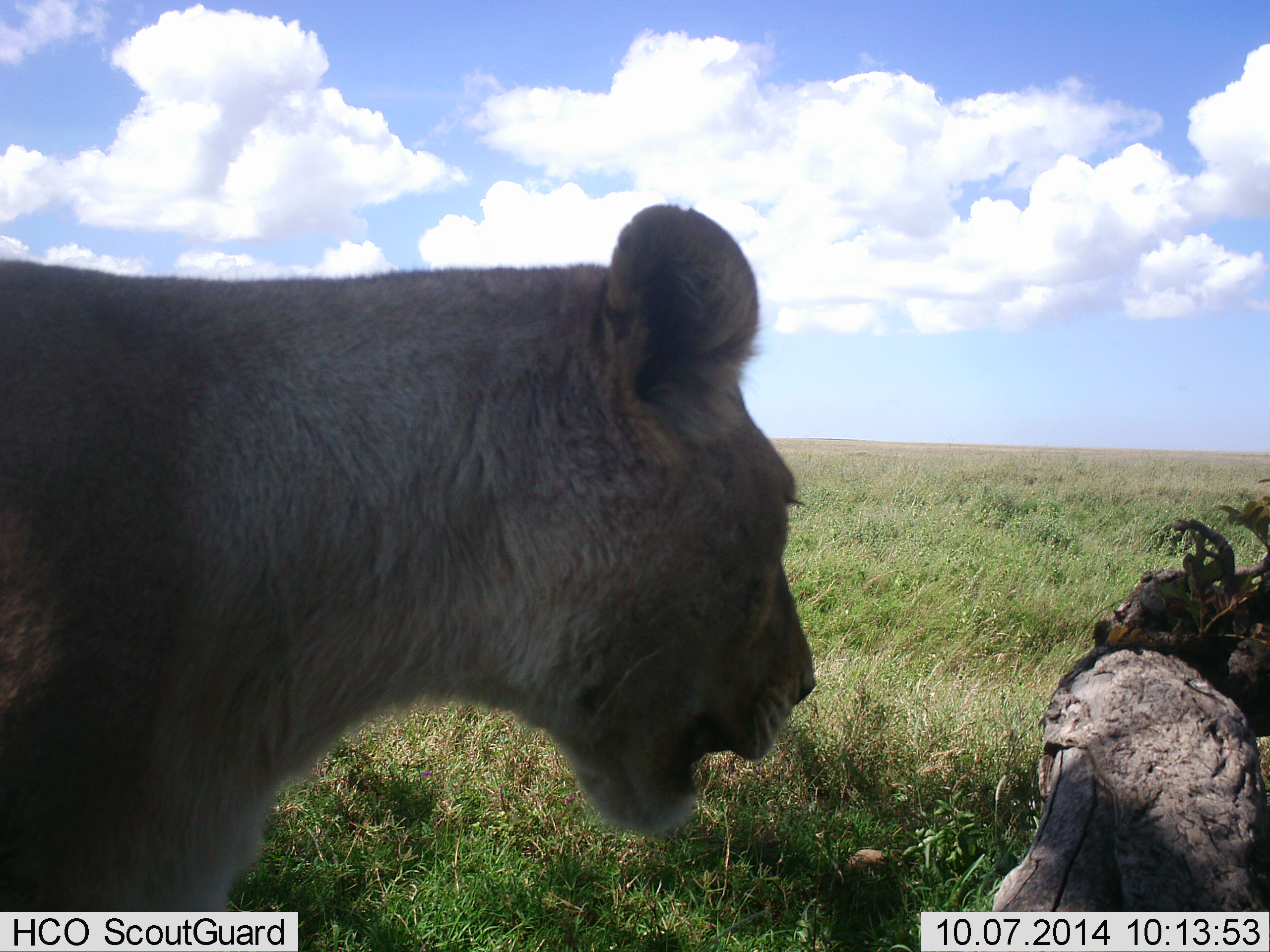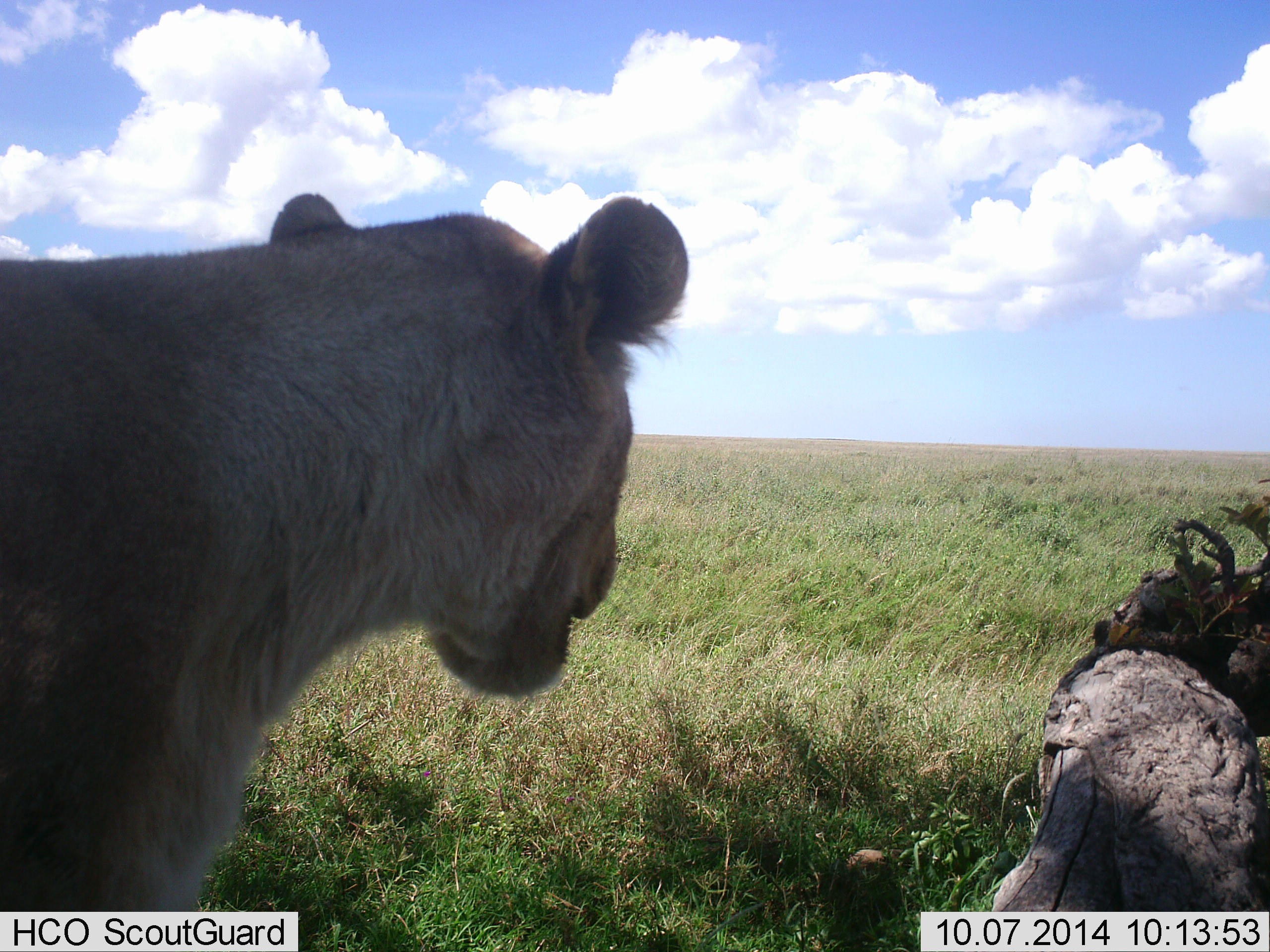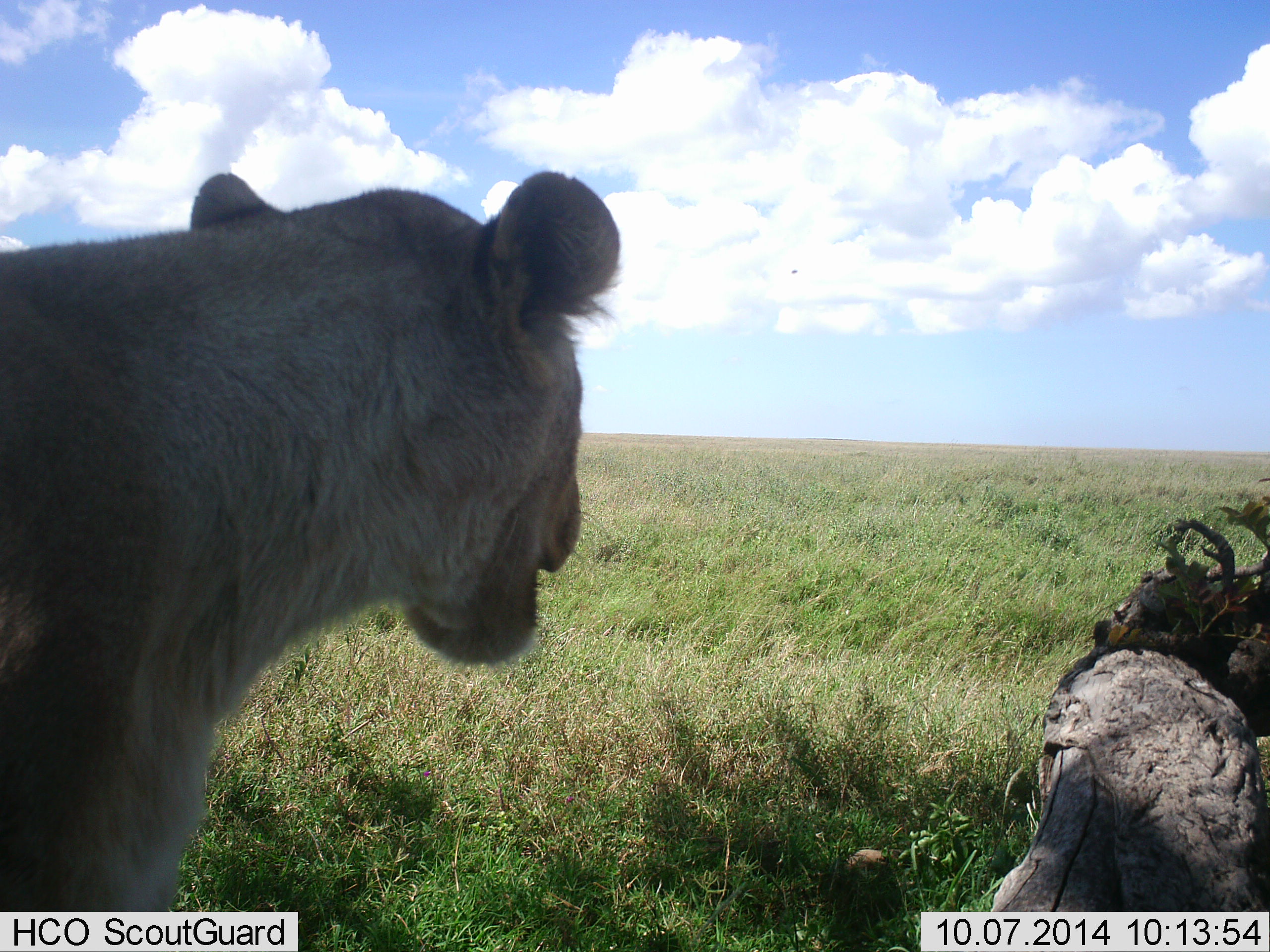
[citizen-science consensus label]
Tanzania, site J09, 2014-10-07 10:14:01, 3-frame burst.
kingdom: Animalia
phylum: Chordata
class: Mammalia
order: Carnivora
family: Felidae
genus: Panthera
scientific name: Panthera leo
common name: lion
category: lionfemale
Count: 1.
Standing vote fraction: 91%.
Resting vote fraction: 9%.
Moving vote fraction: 0%.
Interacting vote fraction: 0%.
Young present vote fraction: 0%.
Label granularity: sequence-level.